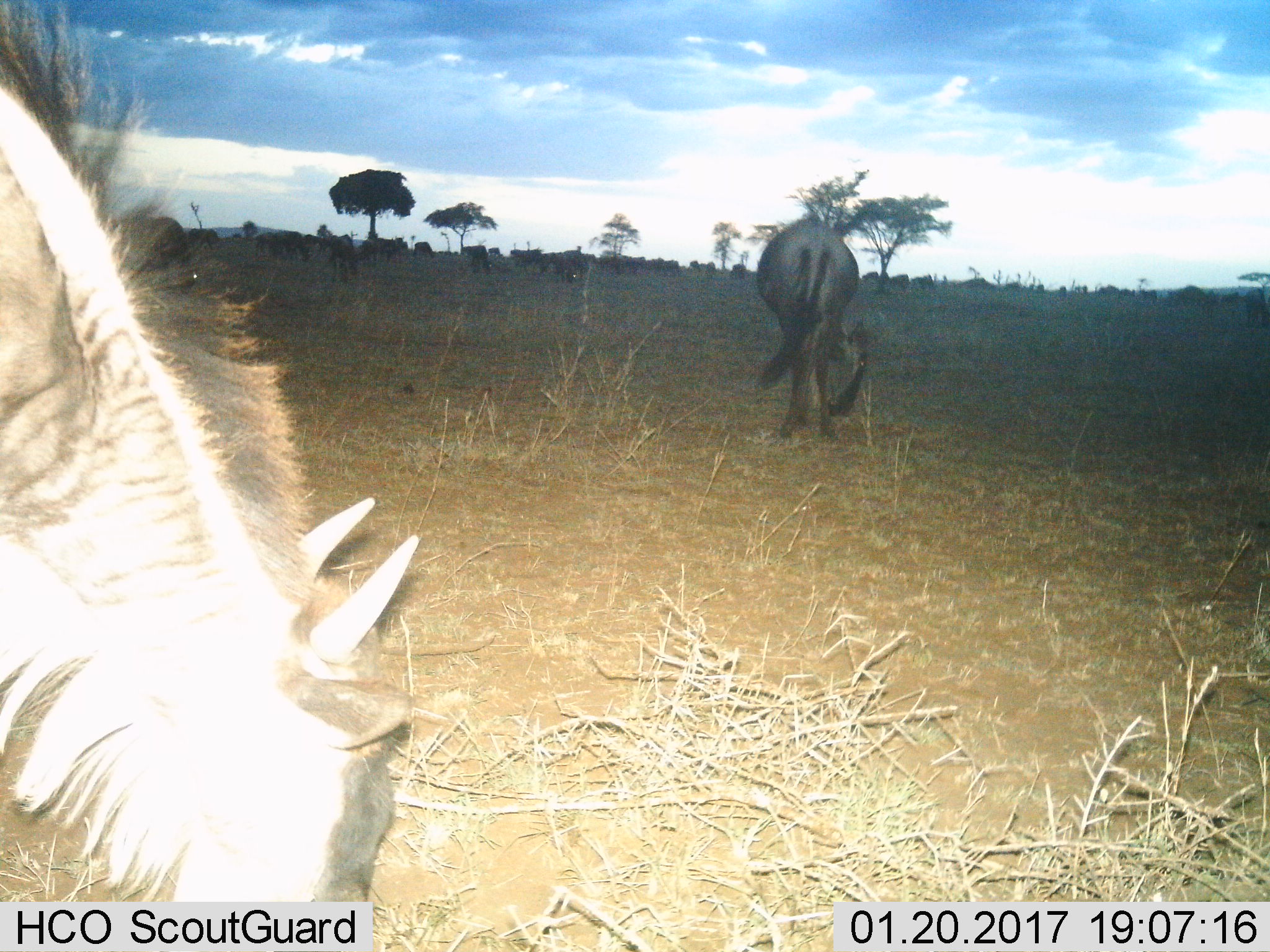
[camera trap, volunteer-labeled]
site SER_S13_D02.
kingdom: Animalia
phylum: Chordata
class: Mammalia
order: Artiodactyla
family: Bovidae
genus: Connochaetes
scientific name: Connochaetes taurinus taurinus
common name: blue wildebeest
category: wildebeestblue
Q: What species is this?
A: Wildebeestblue (blue wildebeest) (Connochaetes taurinus taurinus).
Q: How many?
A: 2.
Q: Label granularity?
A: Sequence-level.